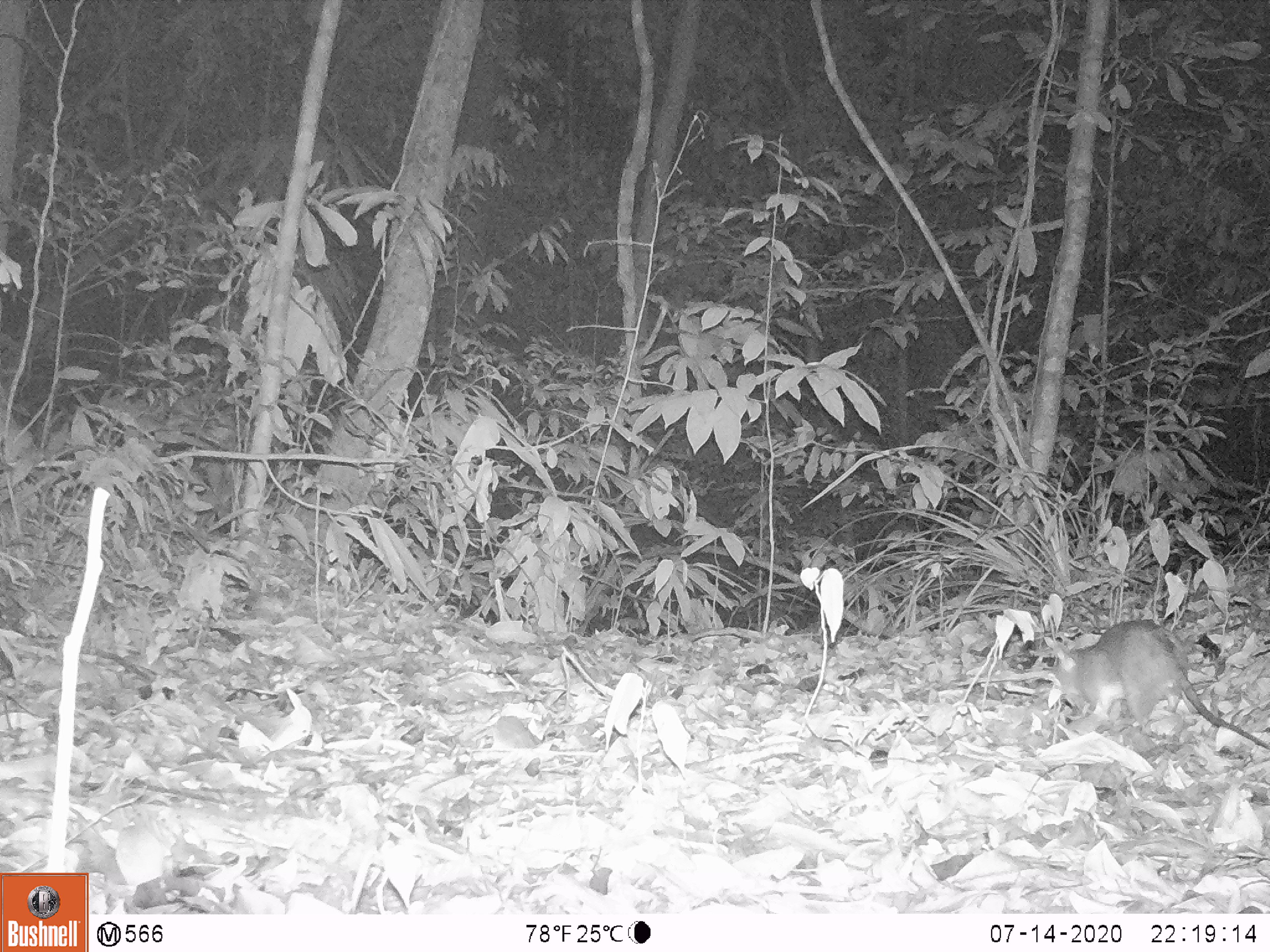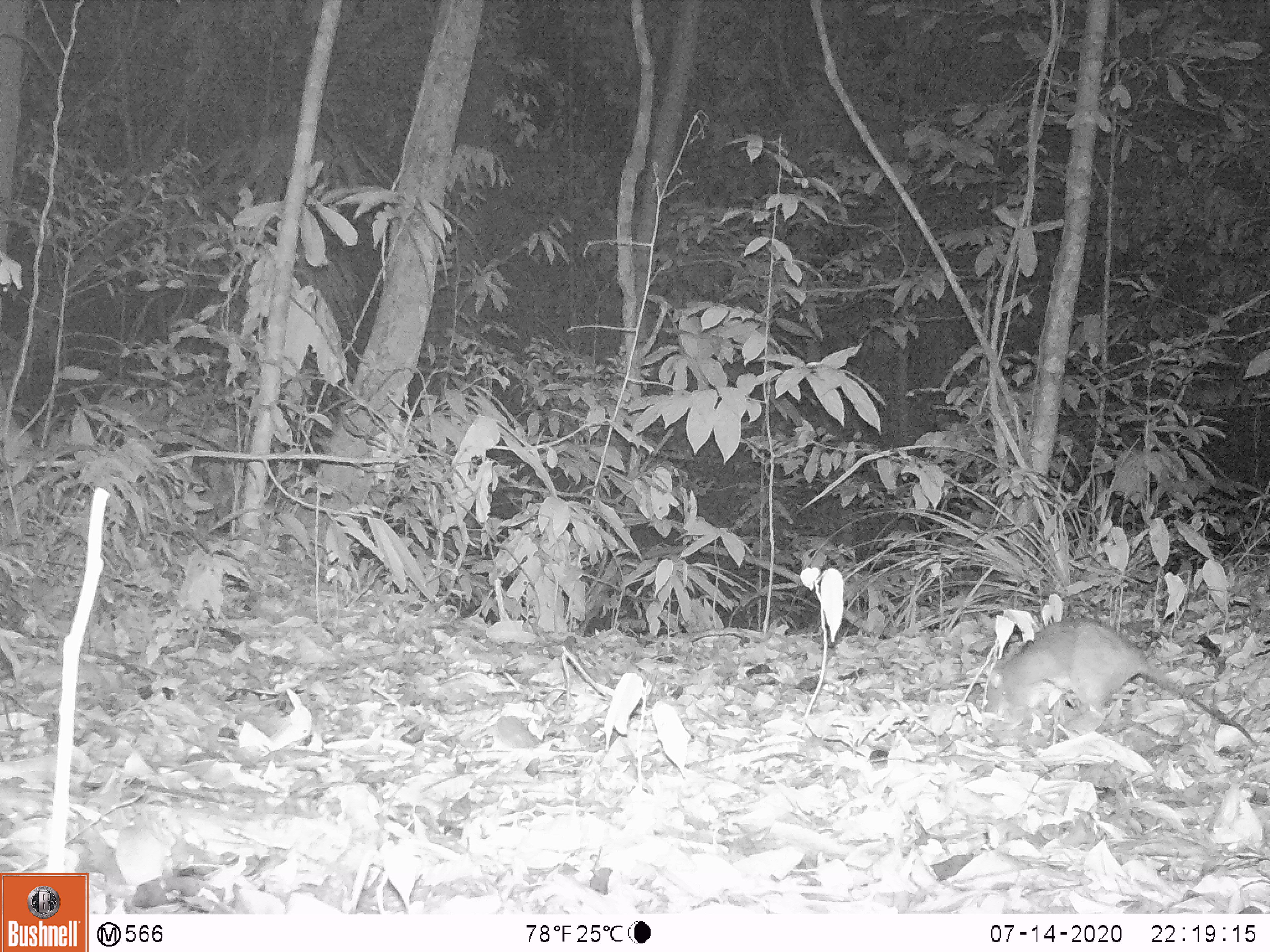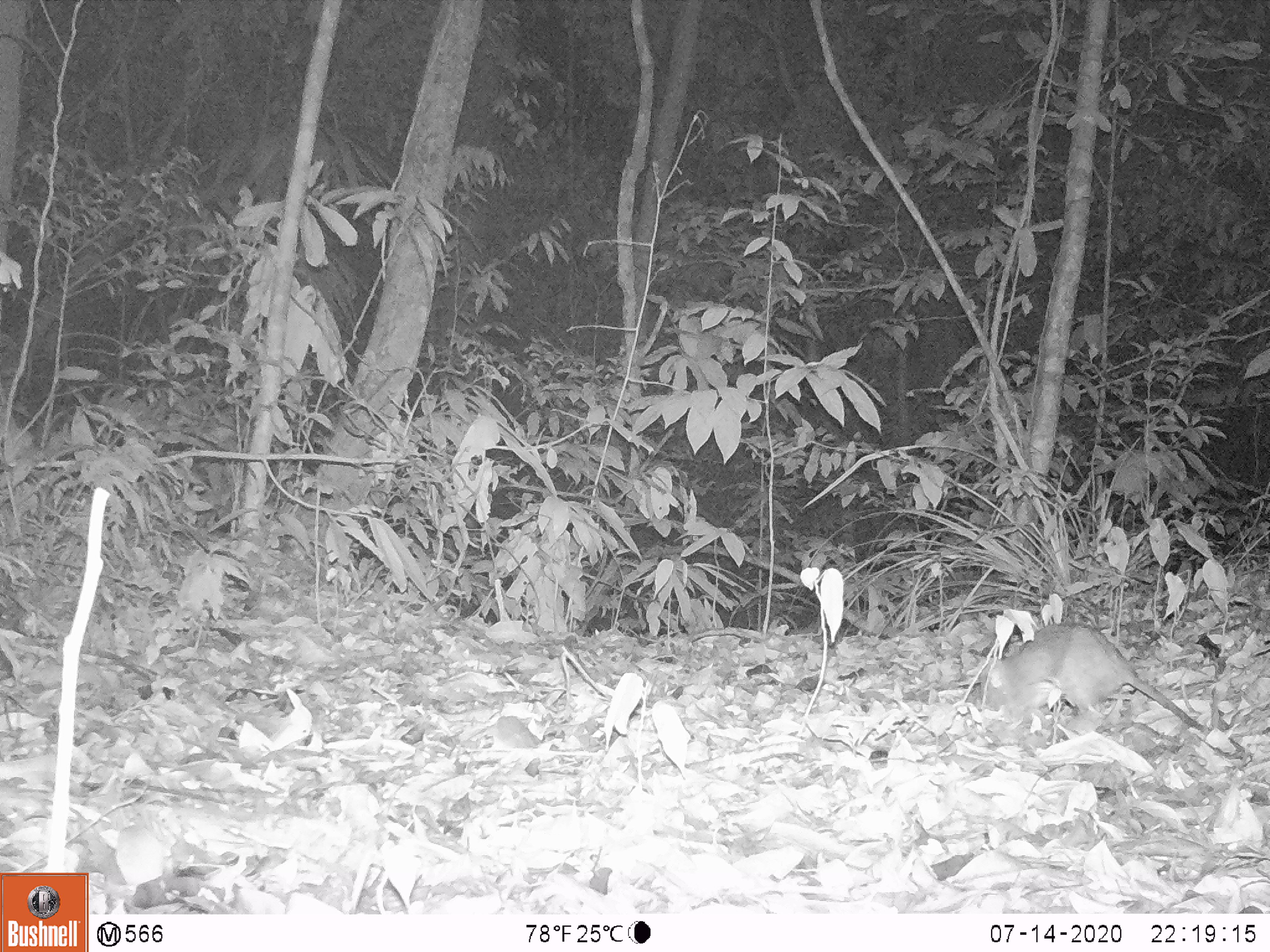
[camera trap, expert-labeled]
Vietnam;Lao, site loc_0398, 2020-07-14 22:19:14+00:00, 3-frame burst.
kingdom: Animalia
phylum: Chordata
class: Mammalia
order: Rodentia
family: Muridae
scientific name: Muridae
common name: old-world mice and rats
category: unidentified murid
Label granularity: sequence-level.